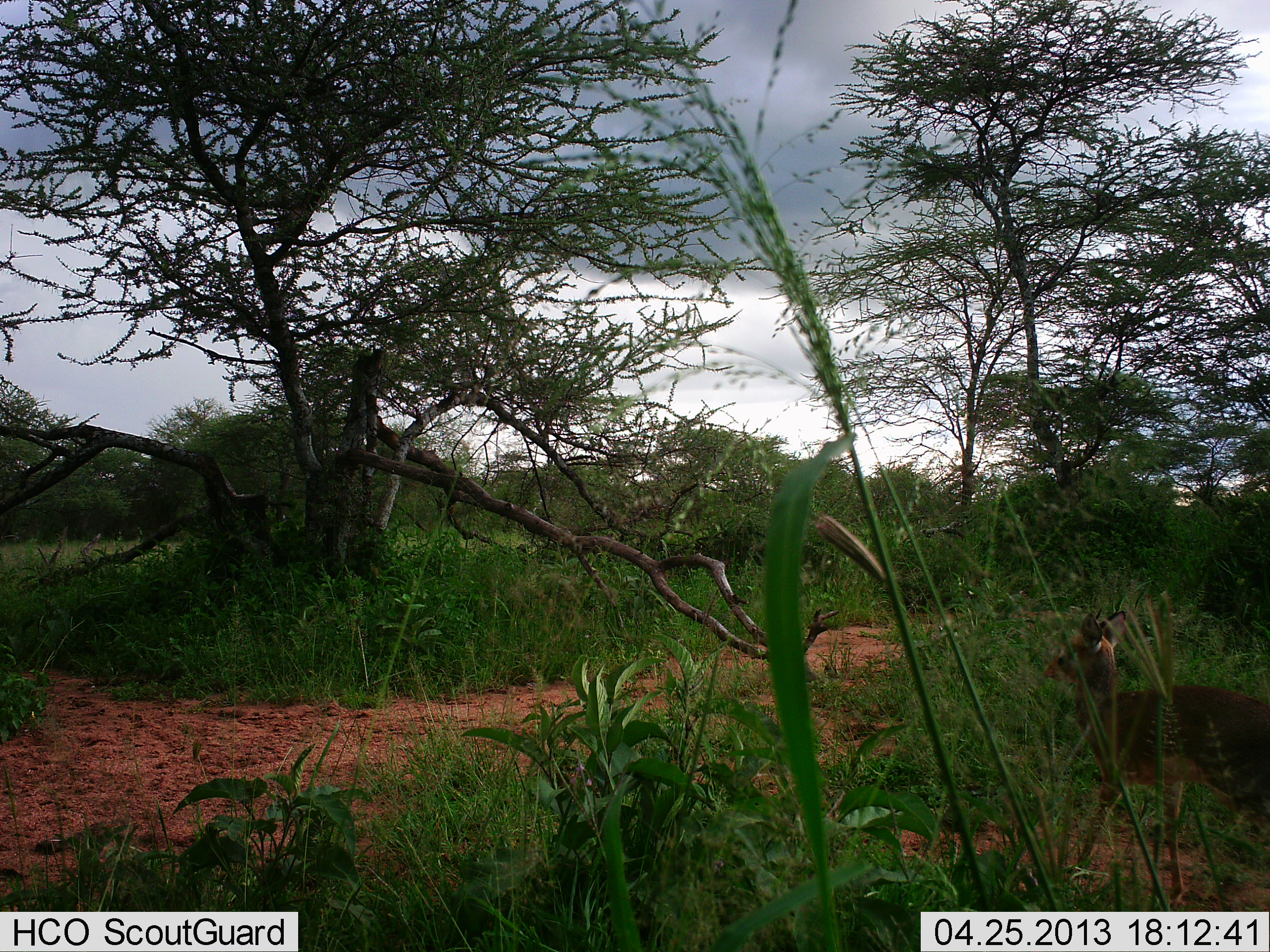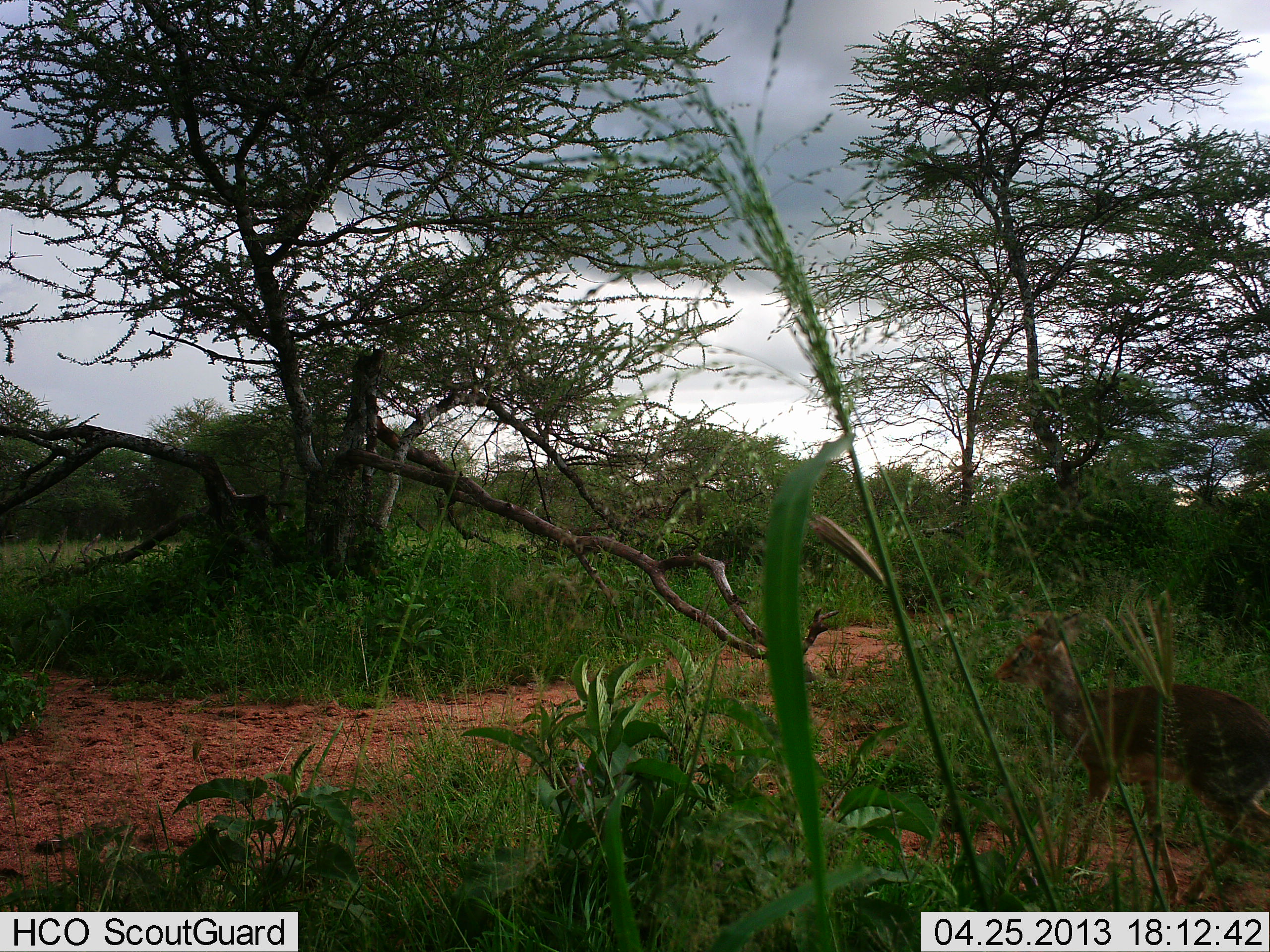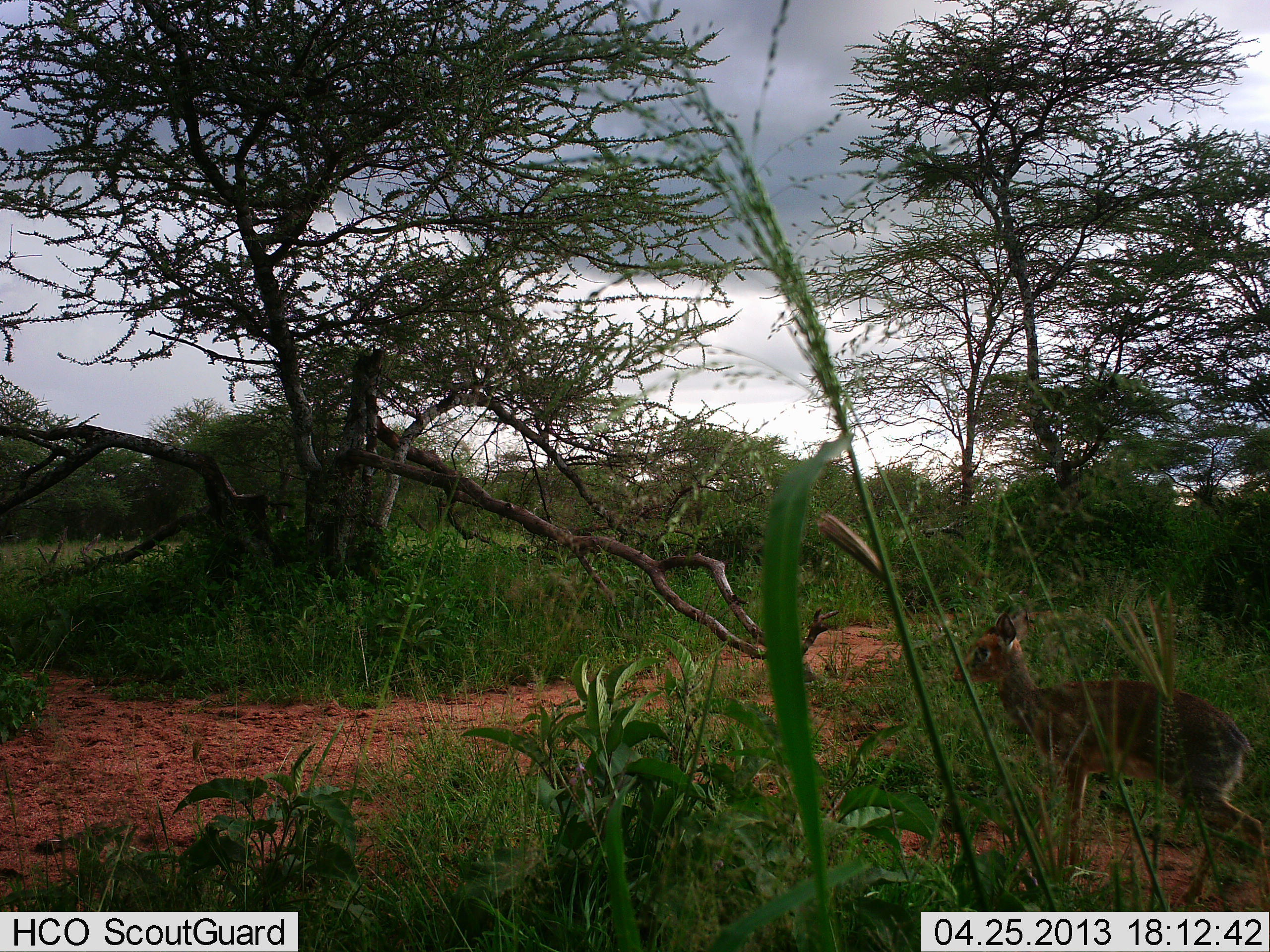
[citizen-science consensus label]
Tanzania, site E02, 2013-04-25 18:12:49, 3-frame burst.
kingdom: Animalia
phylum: Chordata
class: Mammalia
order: Artiodactyla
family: Bovidae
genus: Madoqua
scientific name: Madoqua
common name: dikdik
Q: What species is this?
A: Dikdik (Madoqua).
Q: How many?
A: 1.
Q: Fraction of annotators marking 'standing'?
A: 8%.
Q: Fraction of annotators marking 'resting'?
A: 0%.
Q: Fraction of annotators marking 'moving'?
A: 92%.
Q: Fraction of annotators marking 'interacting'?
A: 0%.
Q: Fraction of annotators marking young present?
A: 4%.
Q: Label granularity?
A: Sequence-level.